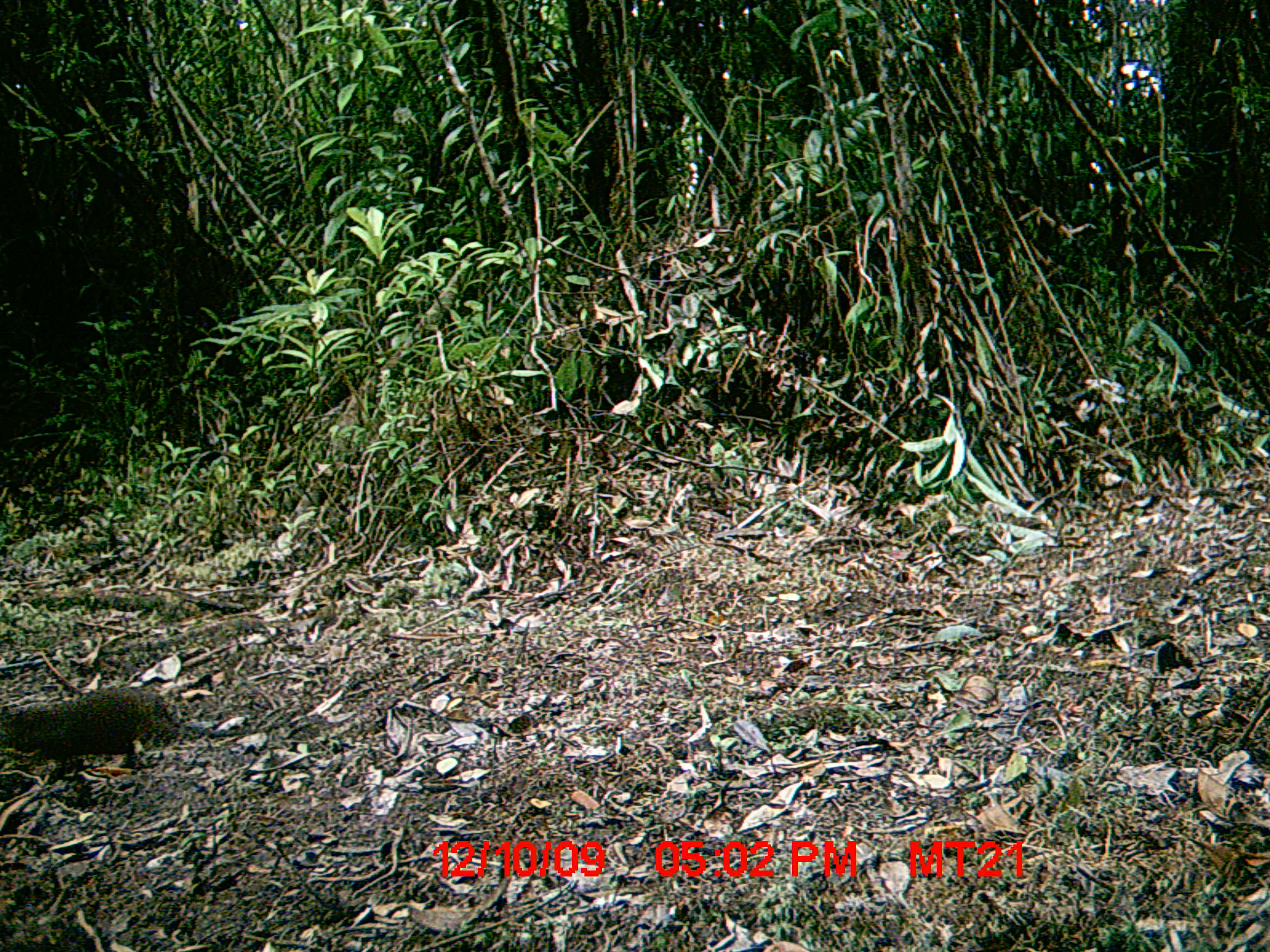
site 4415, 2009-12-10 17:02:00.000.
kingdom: Animalia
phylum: Chordata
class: Mammalia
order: Rodentia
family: Nesomyidae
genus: Hypogeomys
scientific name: Hypogeomys antimena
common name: malagasy giant rat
Hypogeomys antimena (malagasy giant rat), count 1.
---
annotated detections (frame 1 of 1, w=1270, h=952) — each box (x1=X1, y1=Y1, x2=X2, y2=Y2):
hypogeomys antimena: (x1=0, y1=686, x2=287, y2=764)